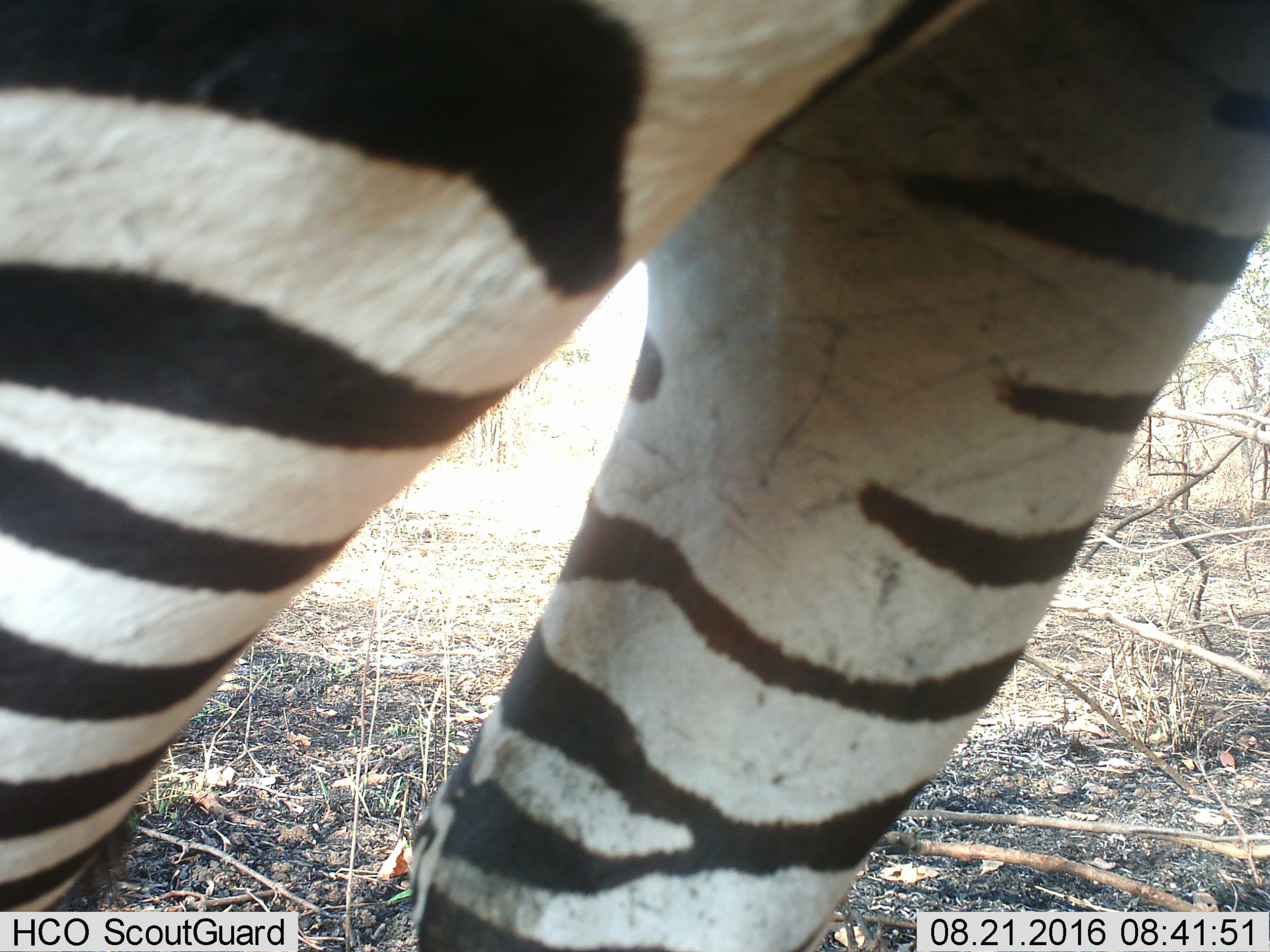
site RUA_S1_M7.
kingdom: Animalia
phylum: Chordata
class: Mammalia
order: Perissodactyla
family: Equidae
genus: Equus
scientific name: Equus quagga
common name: plains zebra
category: zebraplains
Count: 1.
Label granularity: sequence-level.